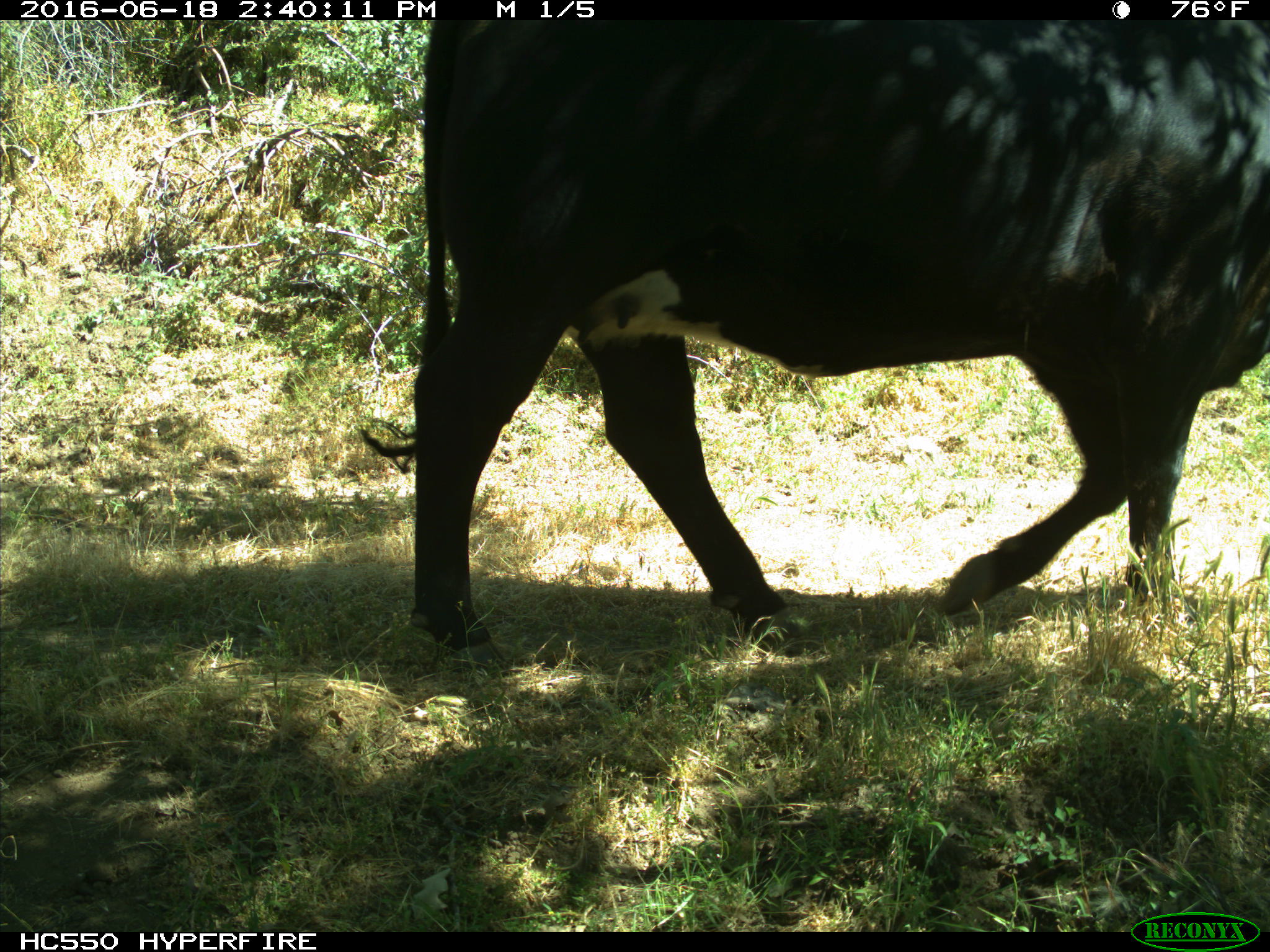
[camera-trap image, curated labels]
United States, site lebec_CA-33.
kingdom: Animalia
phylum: Chordata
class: Mammalia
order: Artiodactyla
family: Bovidae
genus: Bos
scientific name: Bos taurus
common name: domestic cow